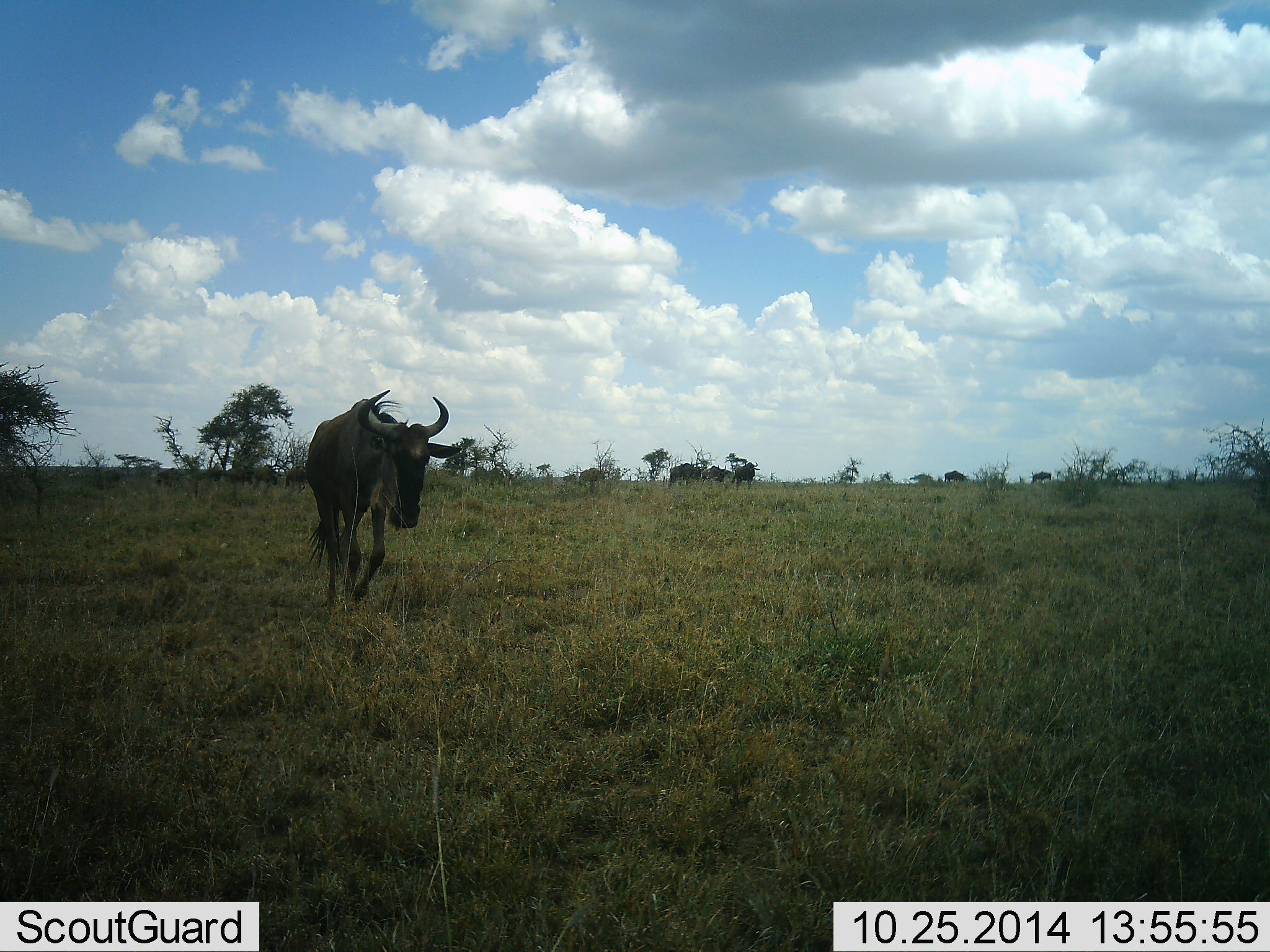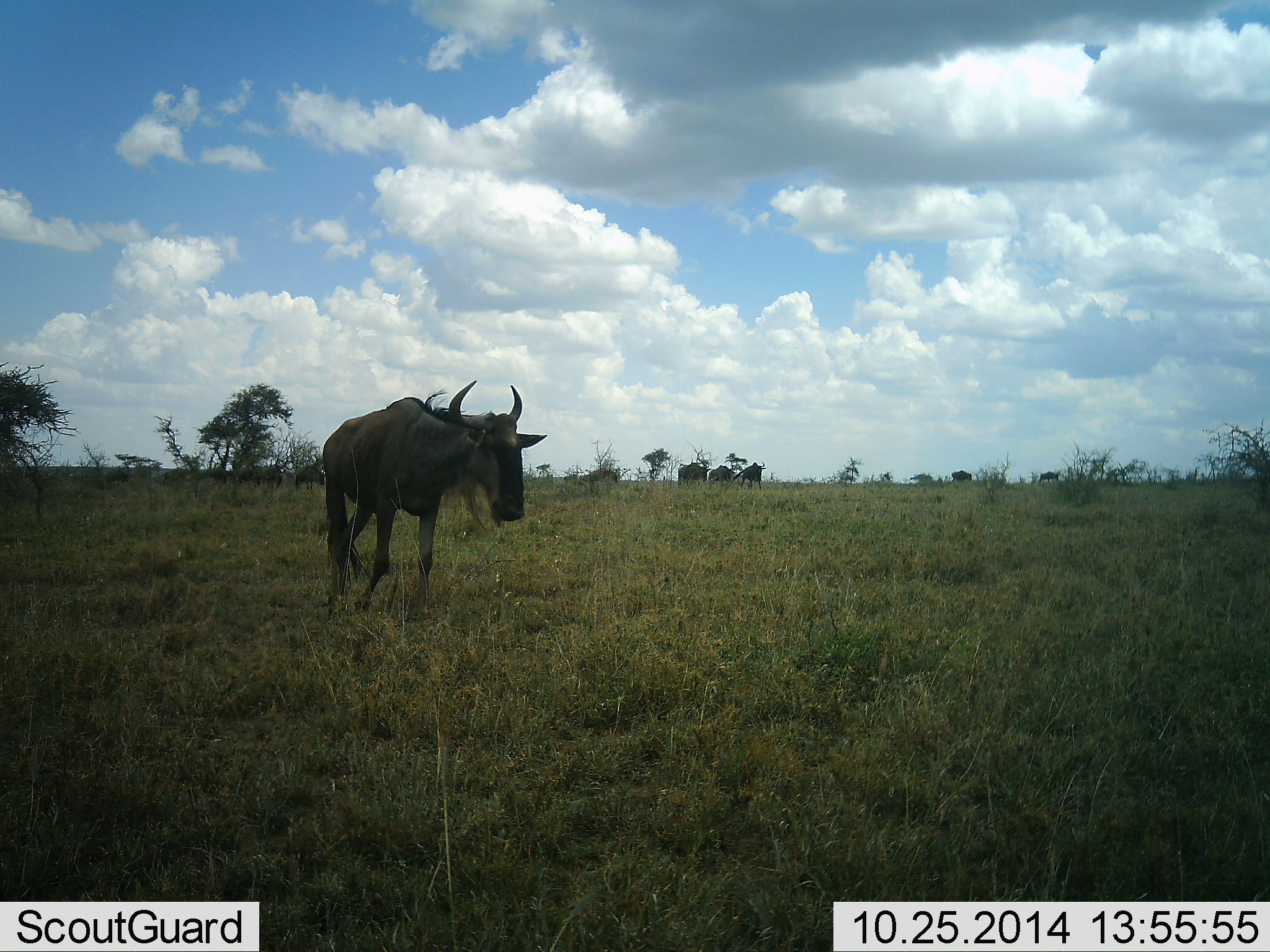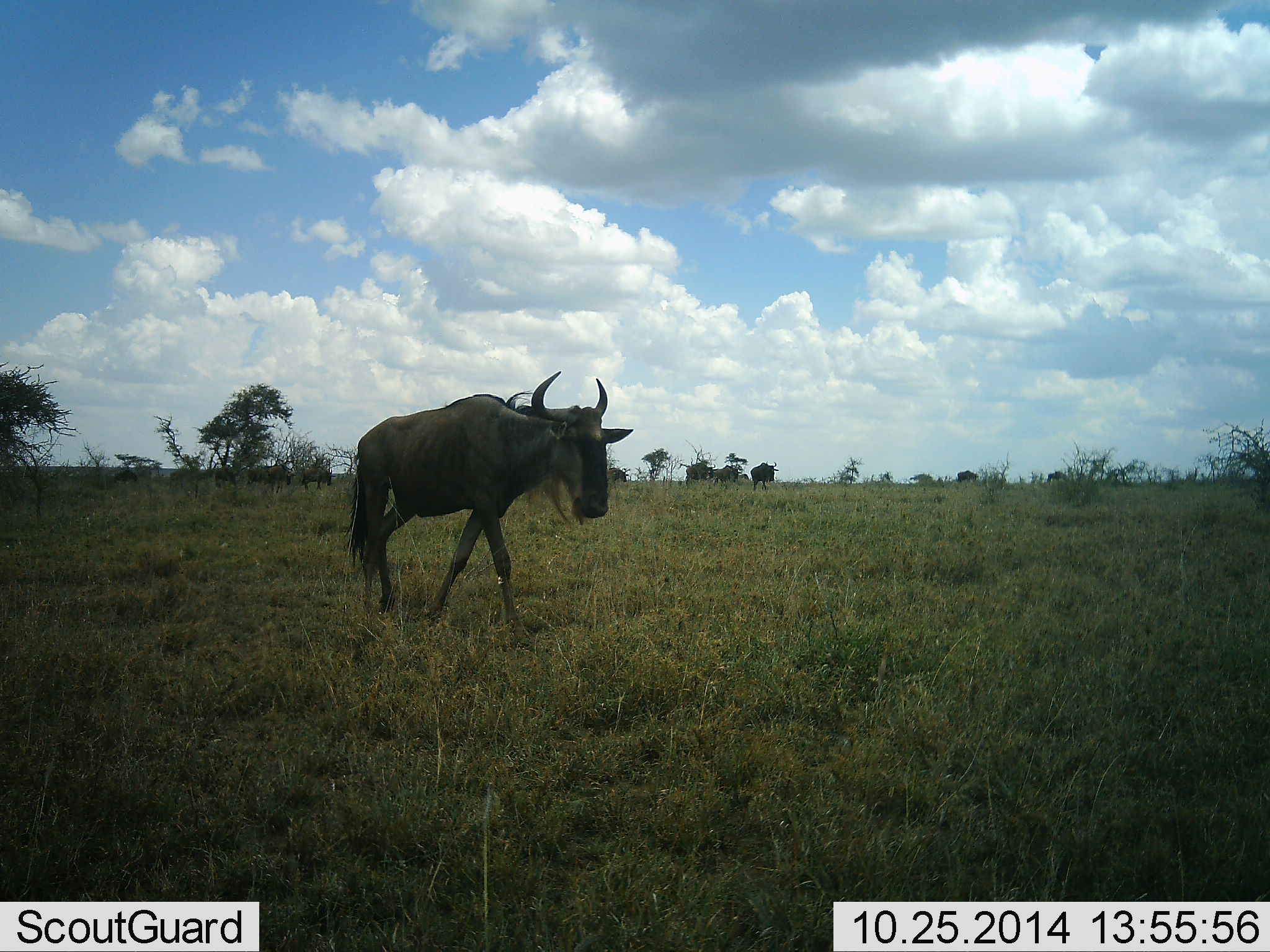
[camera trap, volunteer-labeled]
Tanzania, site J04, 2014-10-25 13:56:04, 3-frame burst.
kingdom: Animalia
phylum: Chordata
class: Mammalia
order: Artiodactyla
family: Bovidae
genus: Connochaetes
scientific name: Connochaetes taurinus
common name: blue wildebeest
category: wildebeest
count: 11-50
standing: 40%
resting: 0%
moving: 80%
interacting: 0%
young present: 0%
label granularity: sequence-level